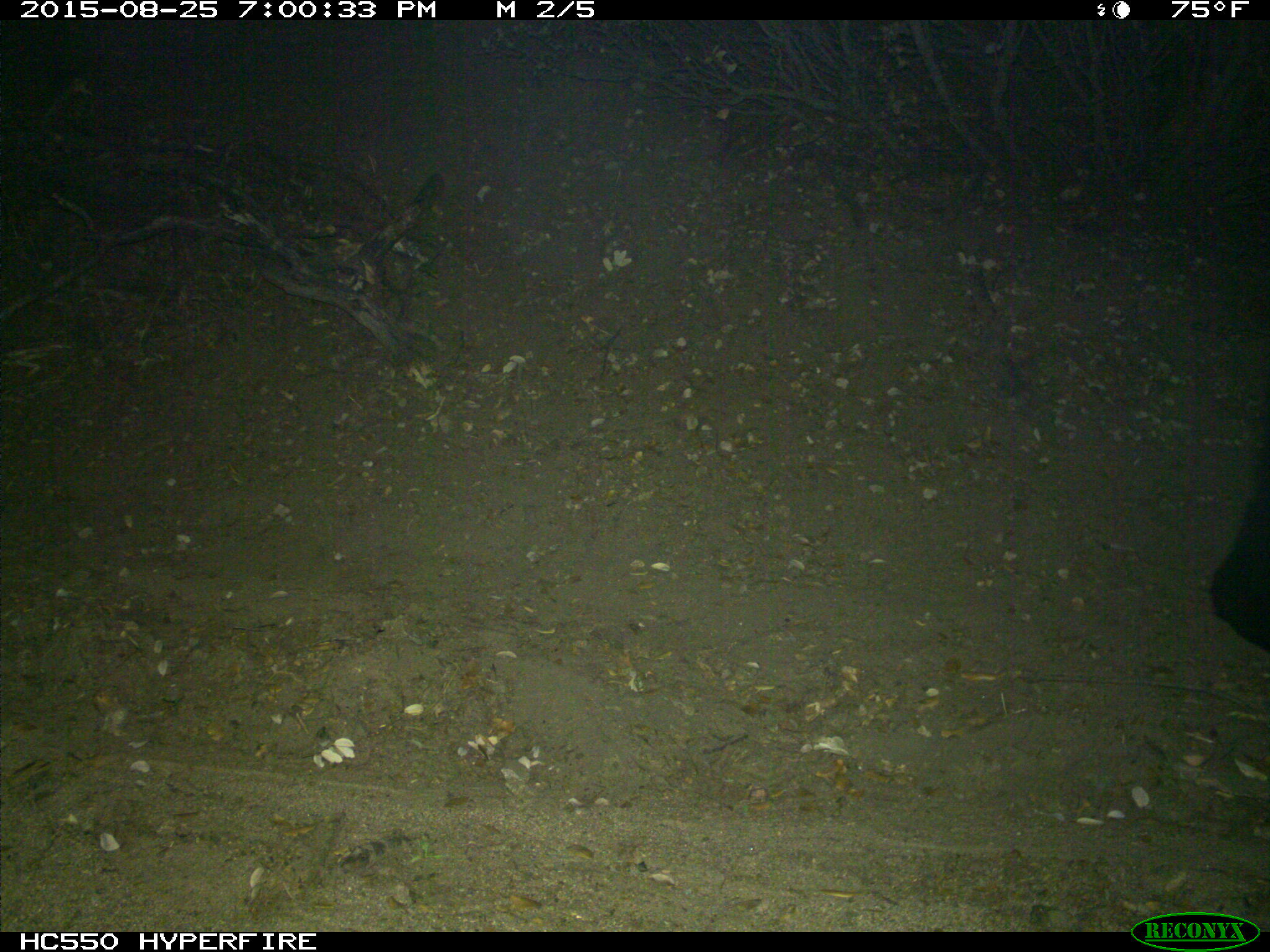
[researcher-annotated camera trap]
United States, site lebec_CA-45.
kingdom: Animalia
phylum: Chordata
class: Mammalia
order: Carnivora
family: Ursidae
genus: Ursus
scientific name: Ursus americanus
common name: american black bear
Ursus americanus (american black bear).